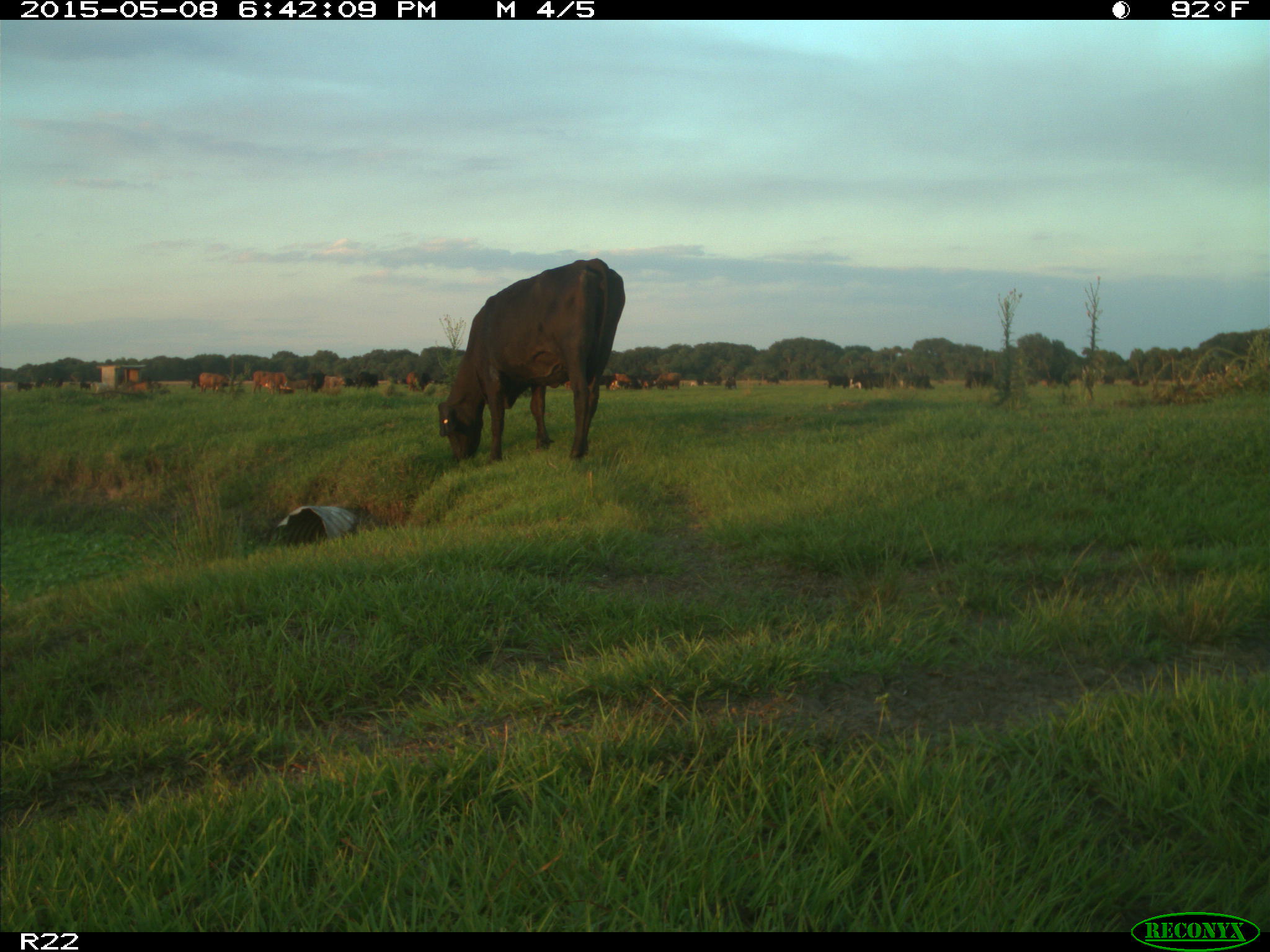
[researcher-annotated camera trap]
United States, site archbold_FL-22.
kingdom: Animalia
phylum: Chordata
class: Mammalia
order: Artiodactyla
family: Bovidae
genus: Bos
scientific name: Bos taurus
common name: domestic cow